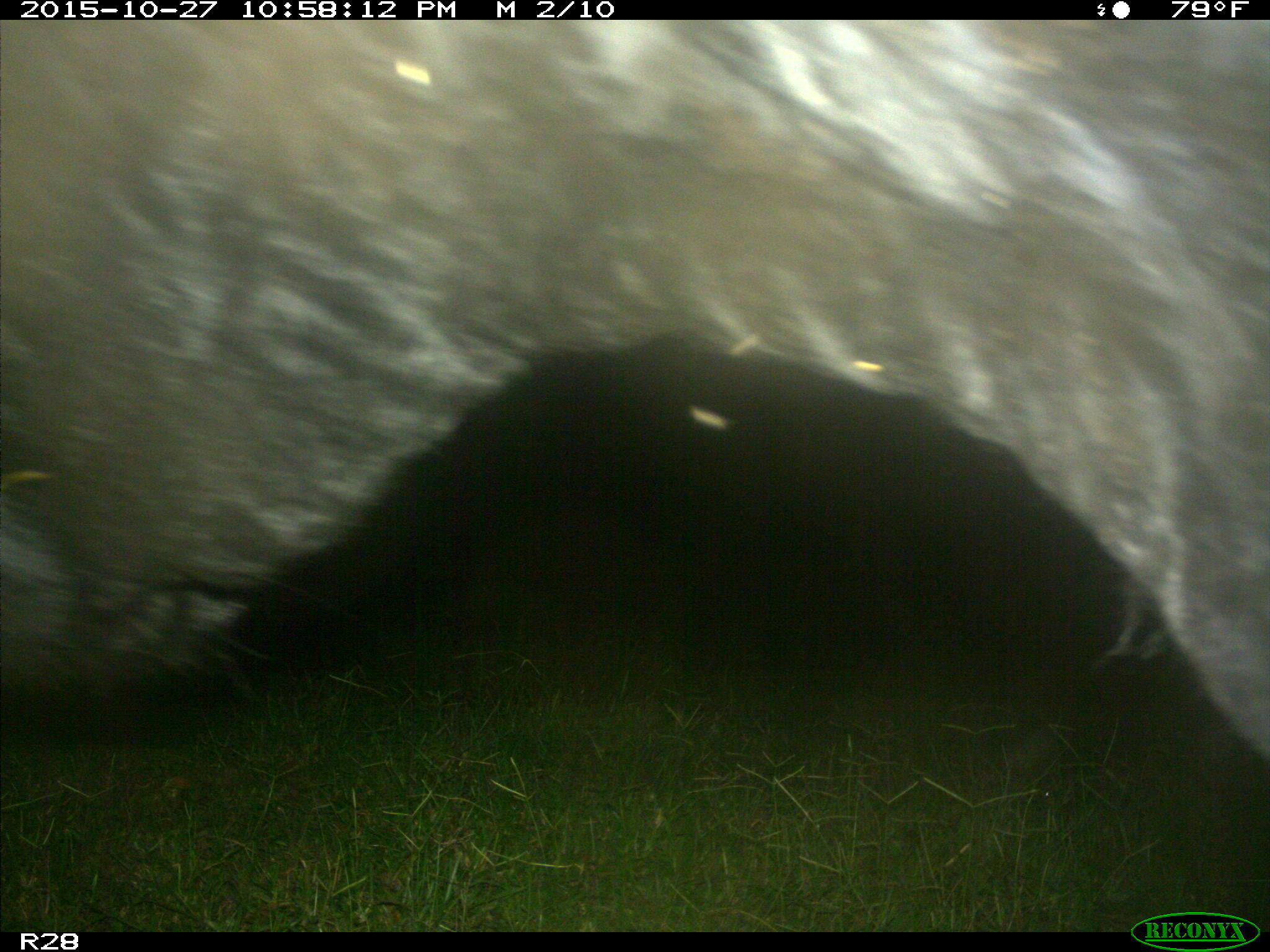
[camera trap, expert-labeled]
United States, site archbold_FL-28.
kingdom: Animalia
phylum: Chordata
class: Mammalia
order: Artiodactyla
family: Bovidae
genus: Bos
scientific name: Bos taurus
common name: domestic cow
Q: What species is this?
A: Bos taurus (domestic cow).